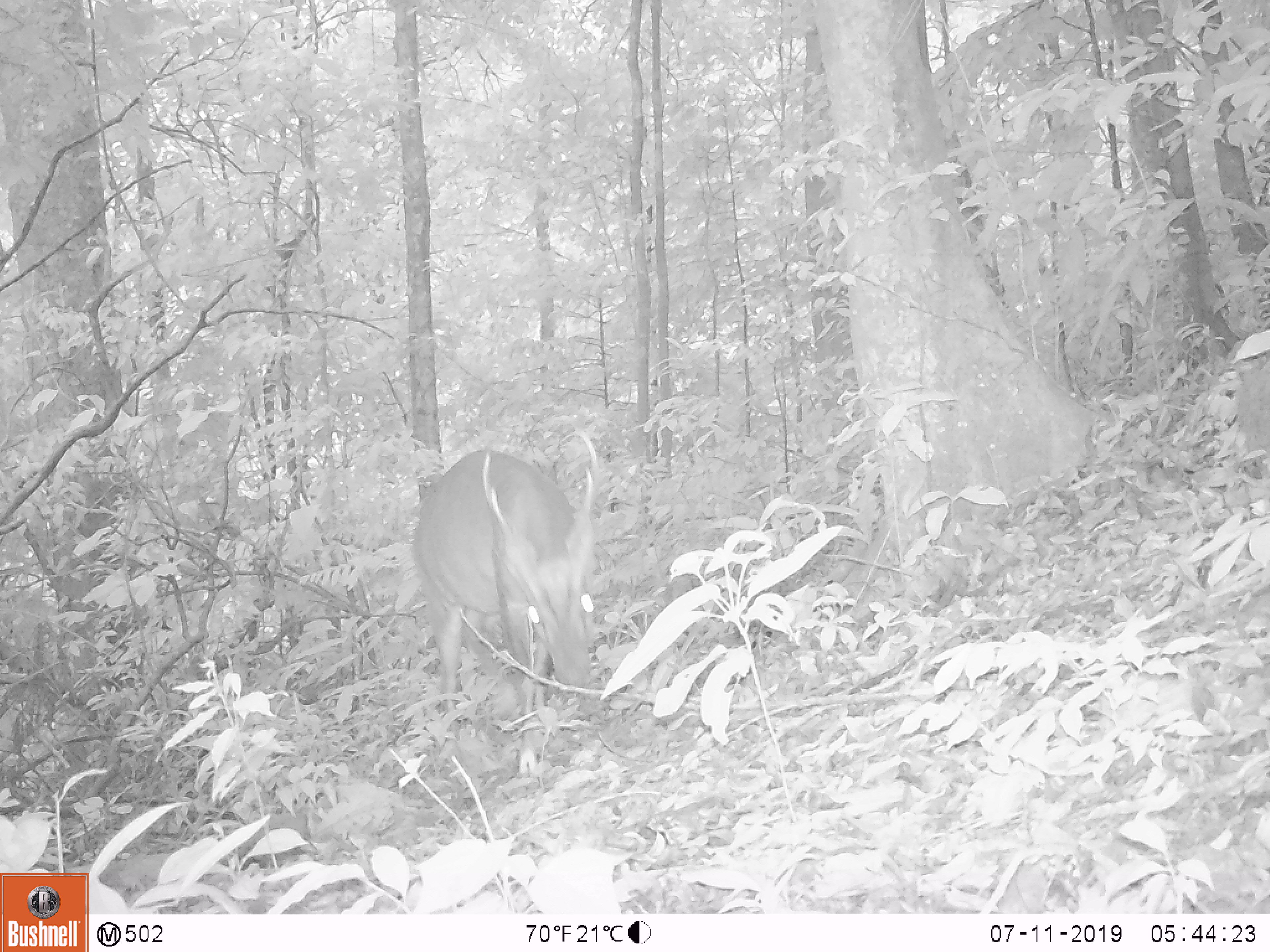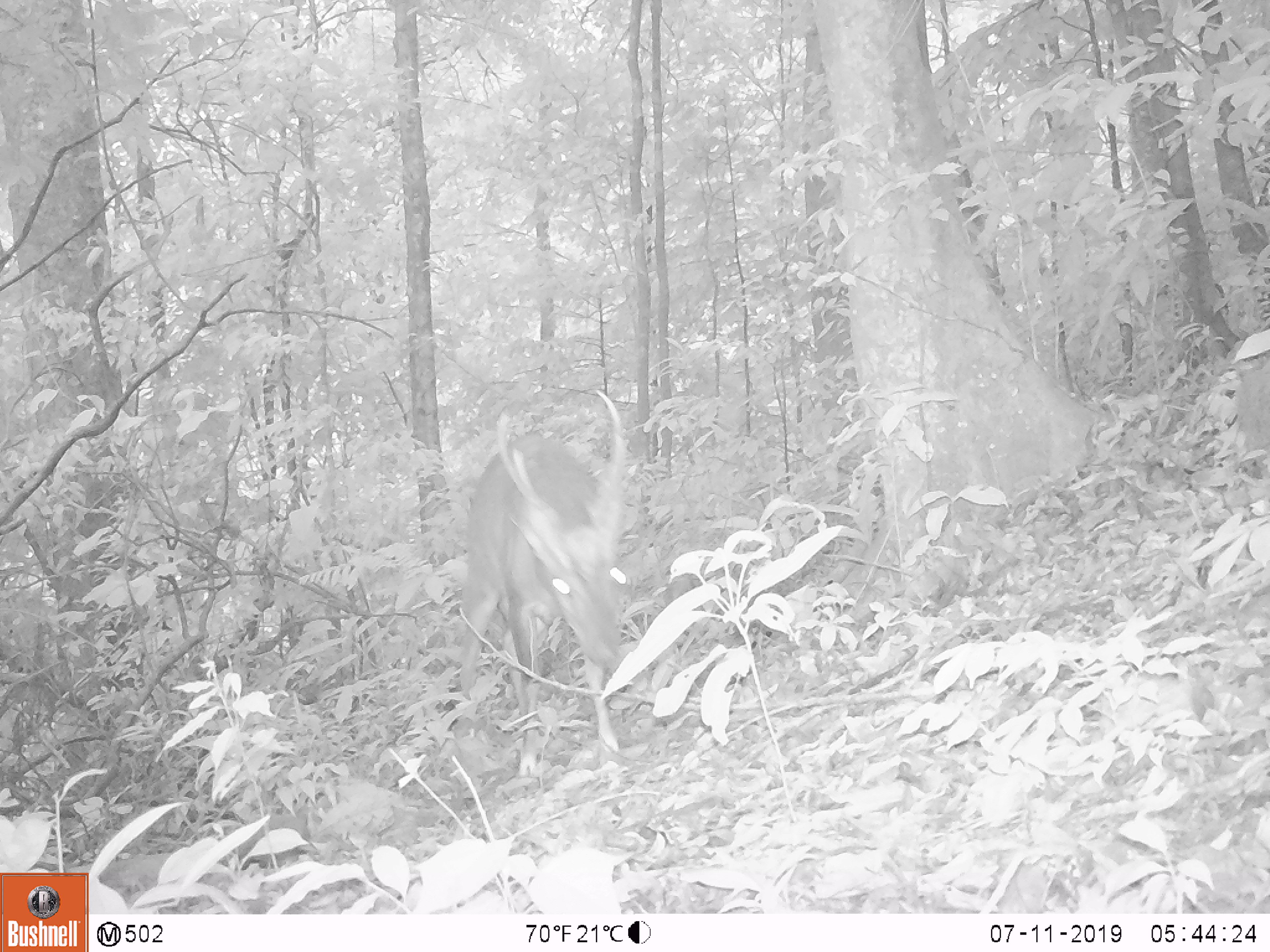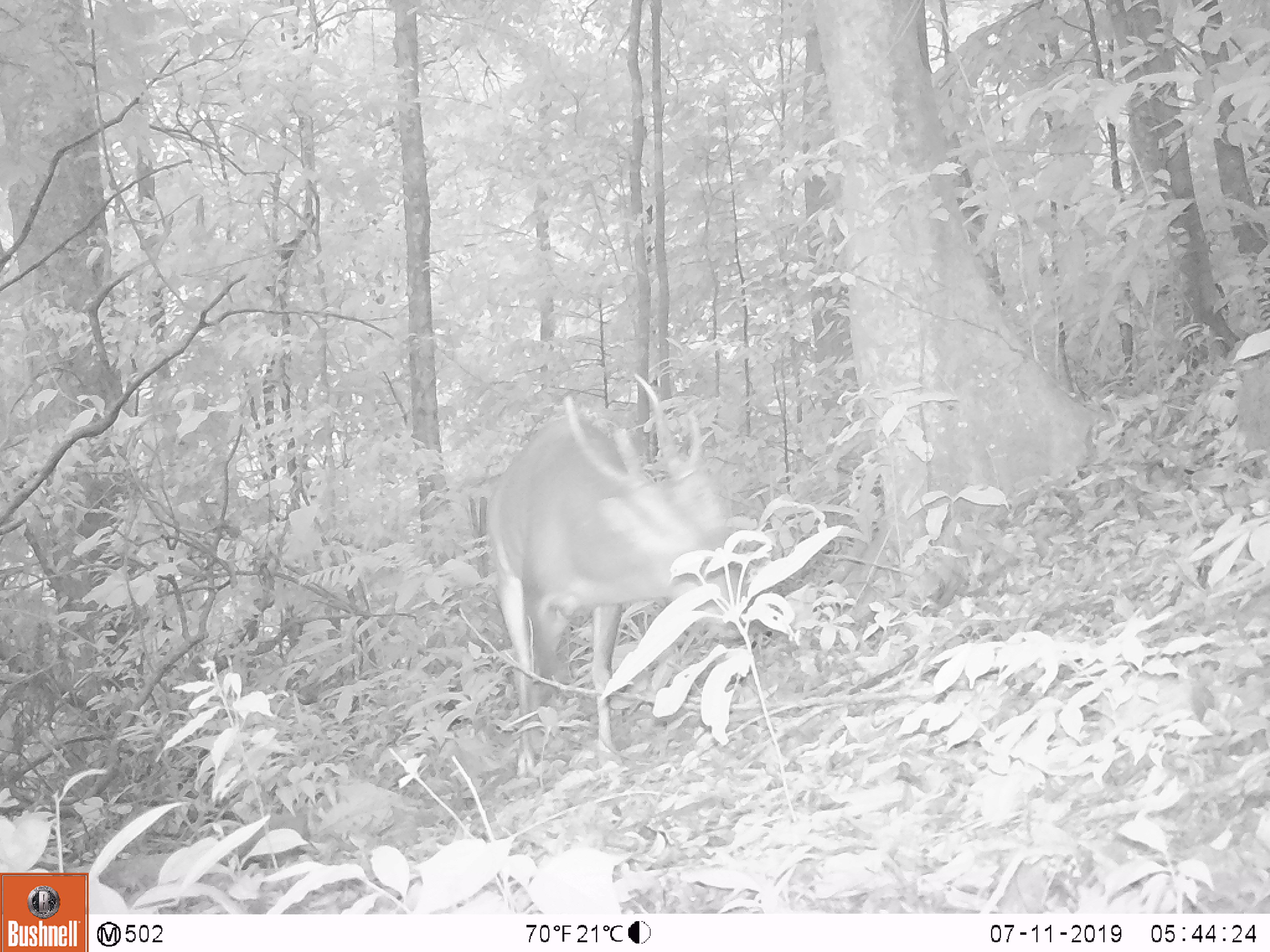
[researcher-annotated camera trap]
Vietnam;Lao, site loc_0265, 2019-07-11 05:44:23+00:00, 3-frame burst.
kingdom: Animalia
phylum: Chordata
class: Mammalia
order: Artiodactyla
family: Cervidae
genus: Muntiacus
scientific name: Muntiacus vuquangensis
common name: large-antlered muntjac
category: large antlered muntjac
Large antlered muntjac (large-antlered muntjac) (Muntiacus vuquangensis). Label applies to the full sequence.